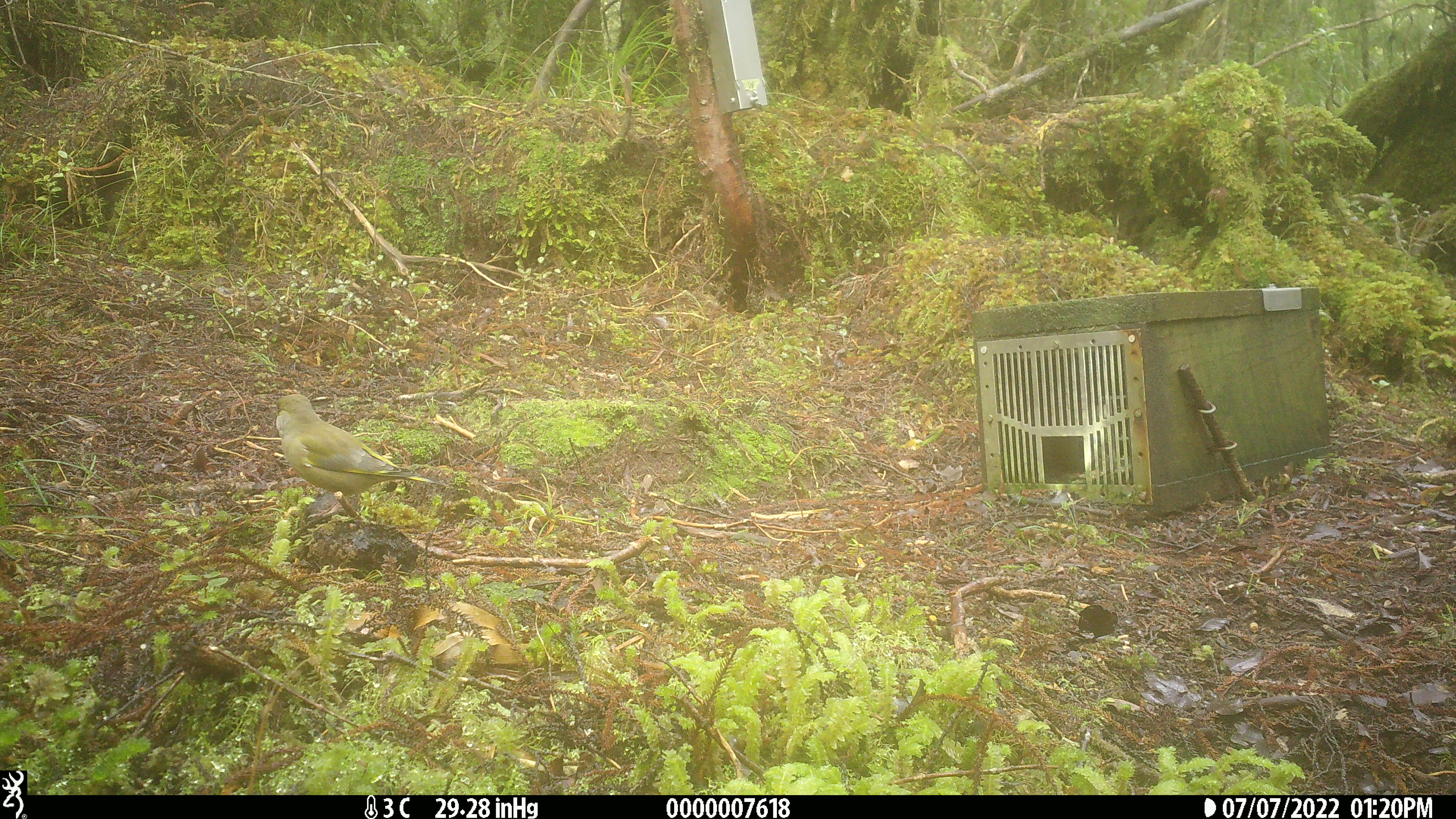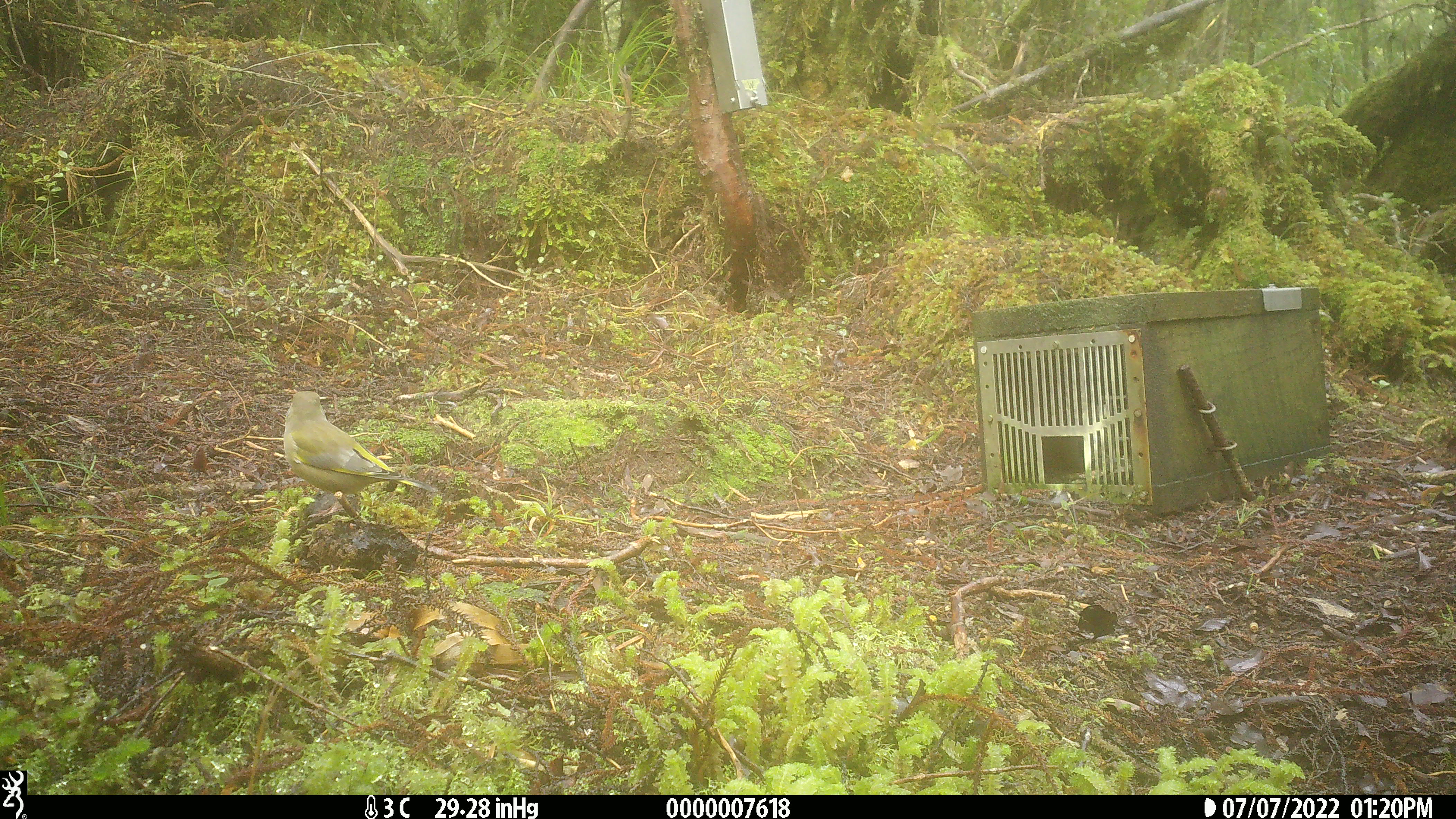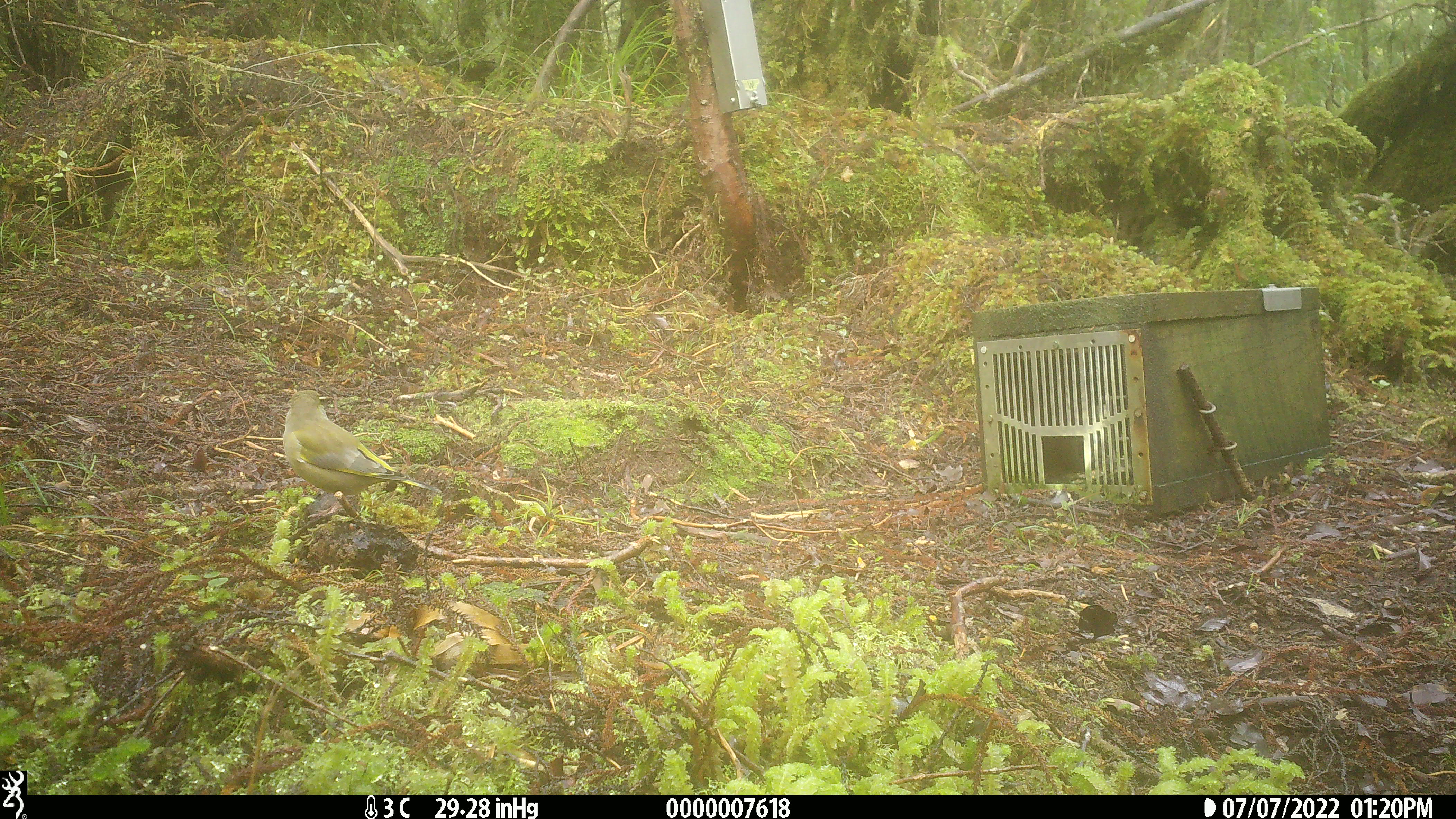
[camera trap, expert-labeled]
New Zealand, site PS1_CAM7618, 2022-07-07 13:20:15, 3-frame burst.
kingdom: Animalia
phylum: Chordata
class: Aves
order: Passeriformes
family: Meliphagidae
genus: Anthornis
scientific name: Anthornis melanura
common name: new zealand bellbird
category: bellbird